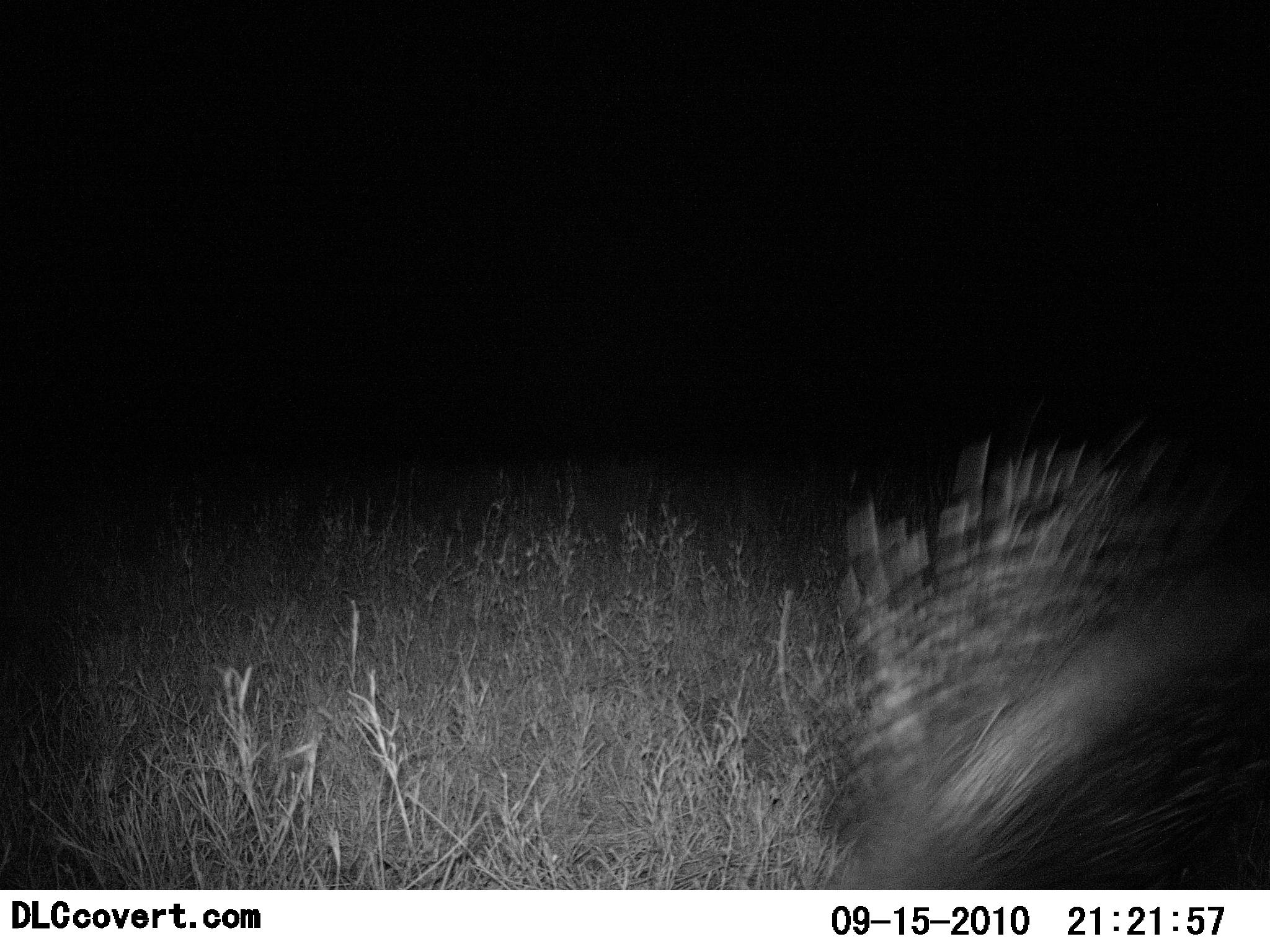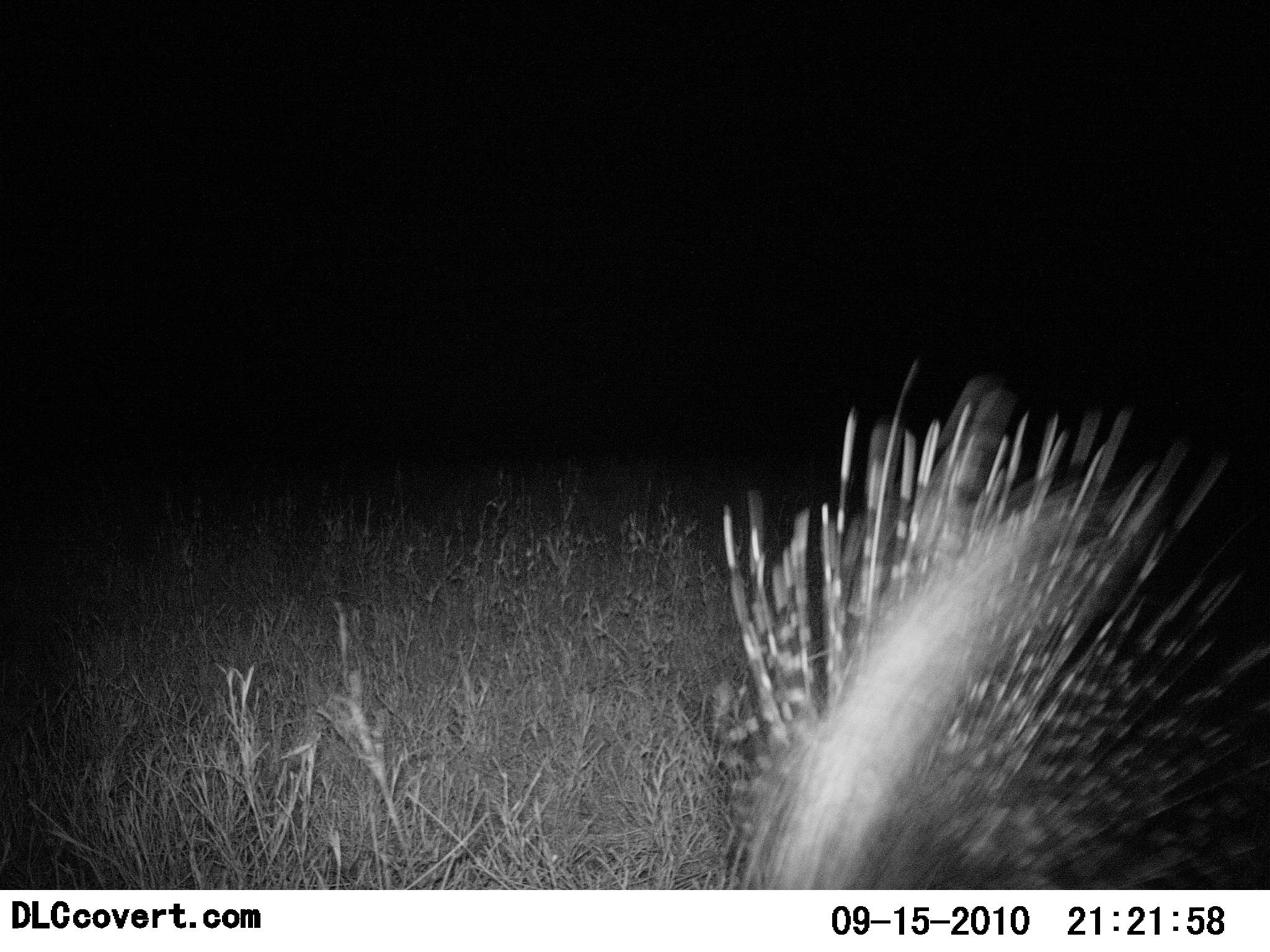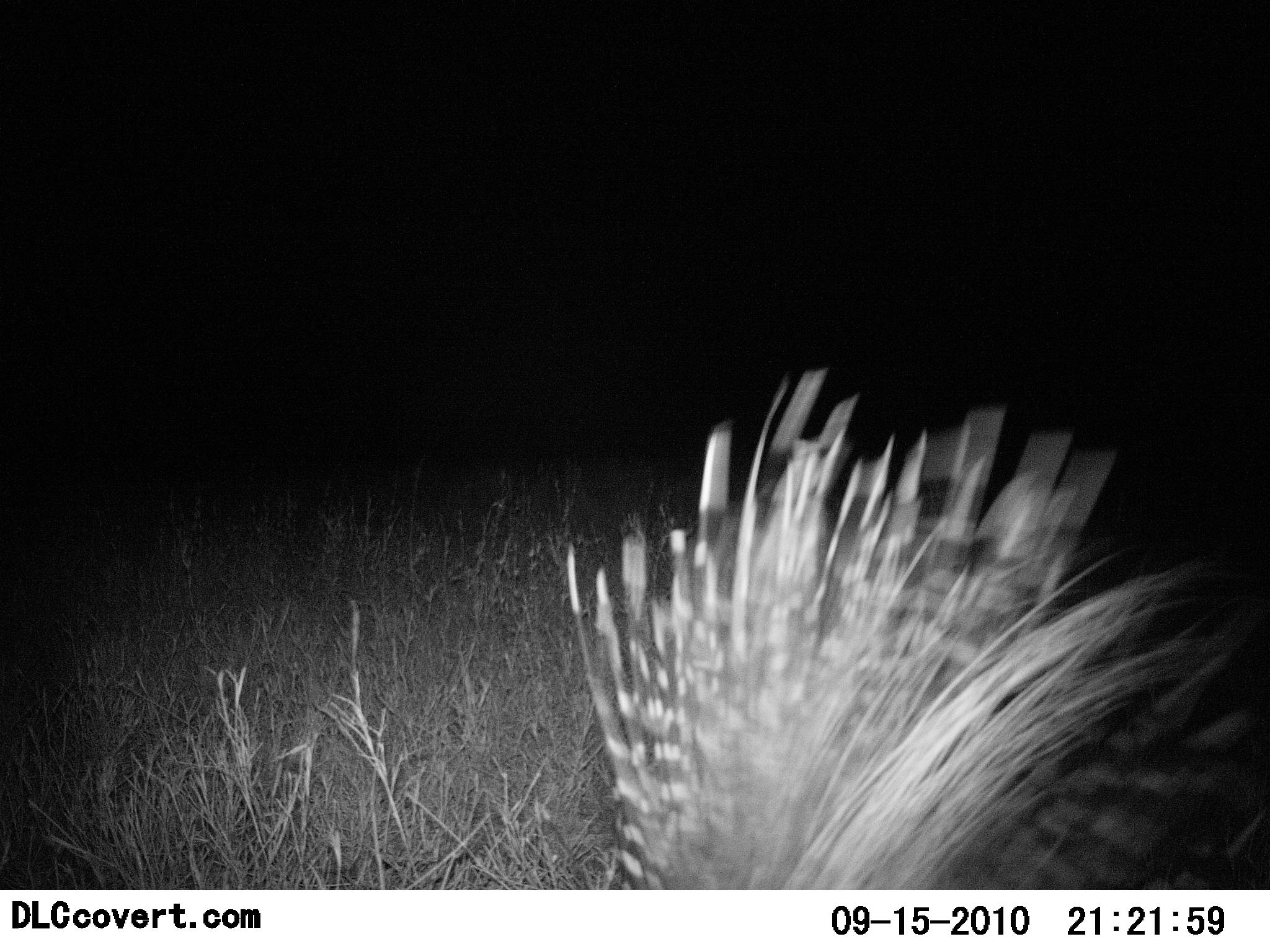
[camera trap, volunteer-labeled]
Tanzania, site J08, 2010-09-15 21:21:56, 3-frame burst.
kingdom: Animalia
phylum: Chordata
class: Mammalia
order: Rodentia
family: Hystricidae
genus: Hystrix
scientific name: Hystrix cristata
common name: crested porcupine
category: porcupine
Porcupine (crested porcupine) (Hystrix cristata), count 1. Behavior (volunteer vote fractions): standing 15%, resting 0%, moving 85%, interacting 0%. Young present (vote fraction): 0%. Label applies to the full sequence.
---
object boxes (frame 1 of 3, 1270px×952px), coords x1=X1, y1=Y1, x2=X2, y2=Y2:
animal: x1=786, y1=397, x2=1270, y2=891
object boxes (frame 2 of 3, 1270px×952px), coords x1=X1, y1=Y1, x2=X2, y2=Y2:
animal: x1=707, y1=354, x2=1270, y2=891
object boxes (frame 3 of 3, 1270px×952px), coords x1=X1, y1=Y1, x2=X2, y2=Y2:
animal: x1=565, y1=369, x2=1270, y2=891